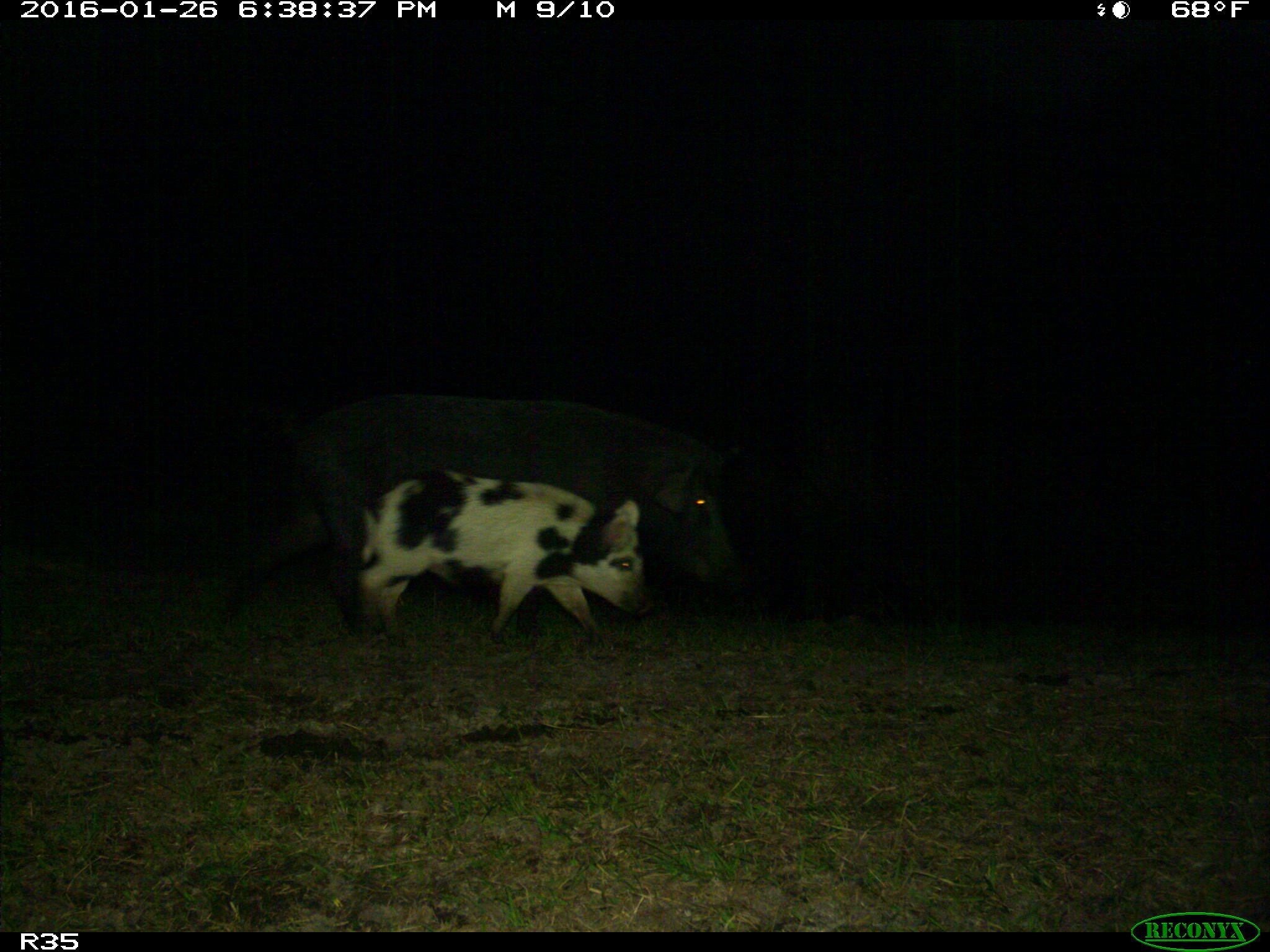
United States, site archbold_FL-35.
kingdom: Animalia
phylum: Chordata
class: Mammalia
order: Artiodactyla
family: Suidae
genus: Sus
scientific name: Sus scrofa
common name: wild boar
Sus scrofa (wild boar).